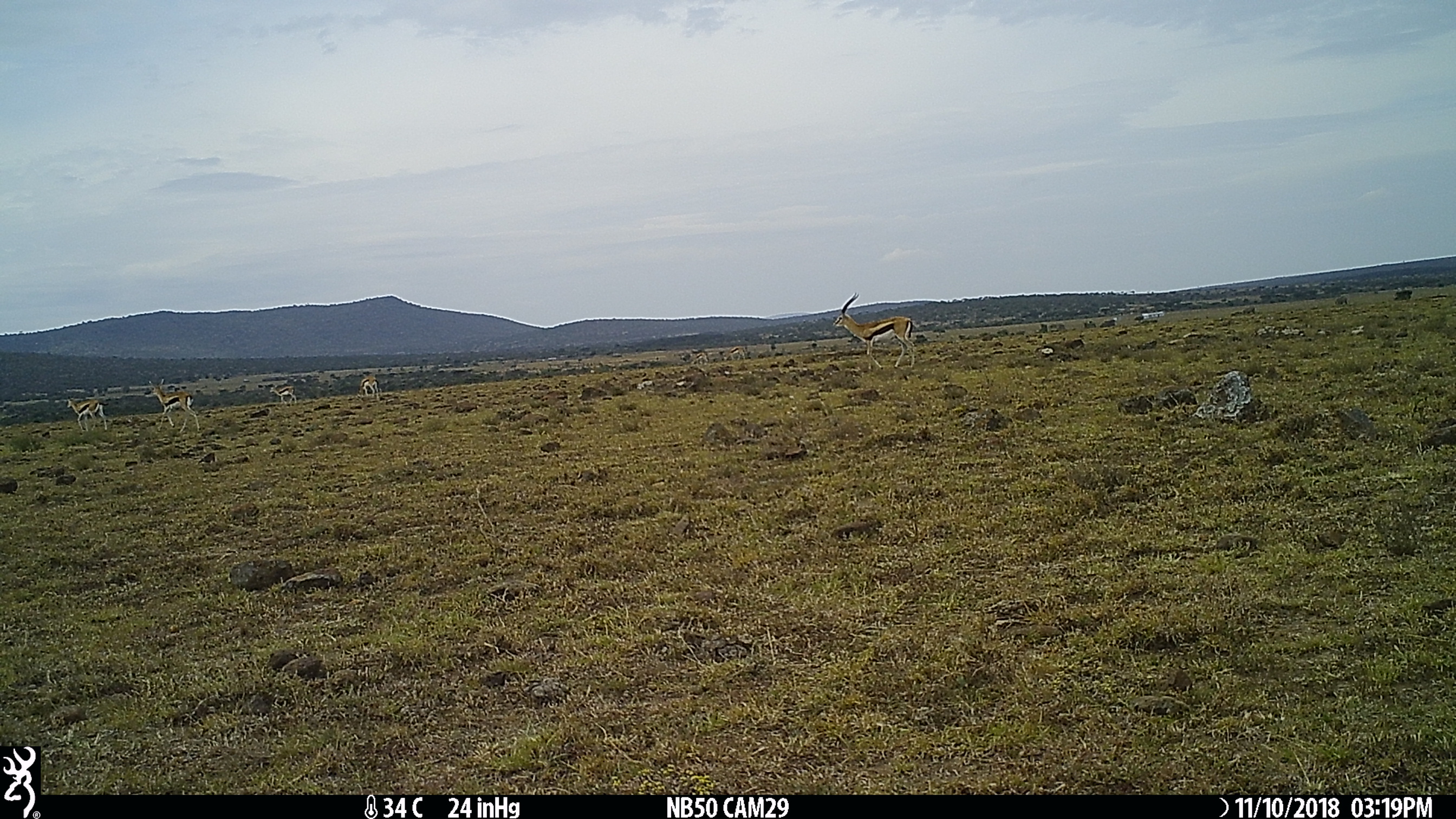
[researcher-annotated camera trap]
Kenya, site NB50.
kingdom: Animalia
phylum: Chordata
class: Mammalia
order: Artiodactyla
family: Bovidae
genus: Eudorcas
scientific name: Eudorcas thomsonii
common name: thomon's gazelle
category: gazelle thomsons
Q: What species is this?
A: Gazelle thomsons (thomon's gazelle) (Eudorcas thomsonii).